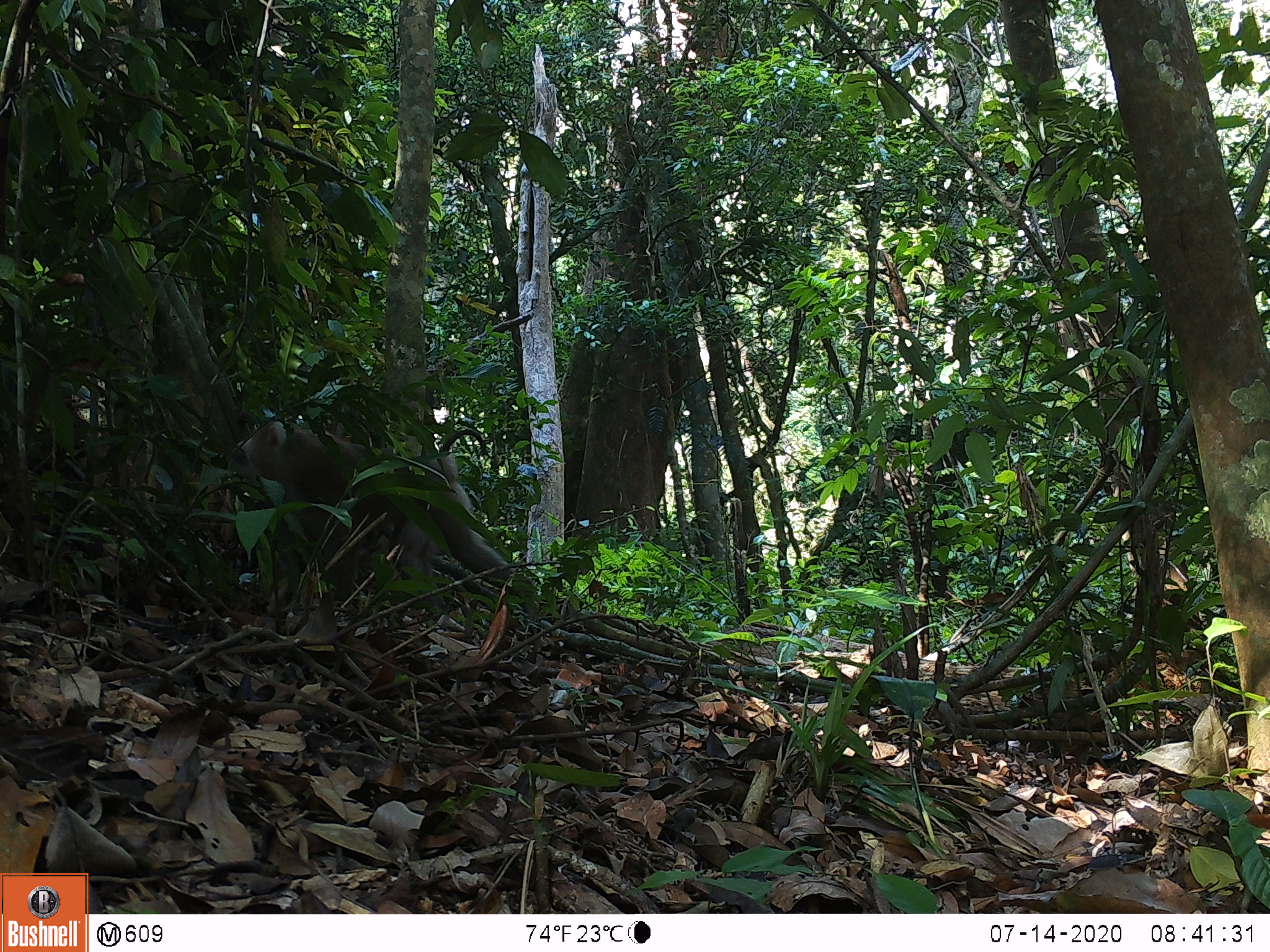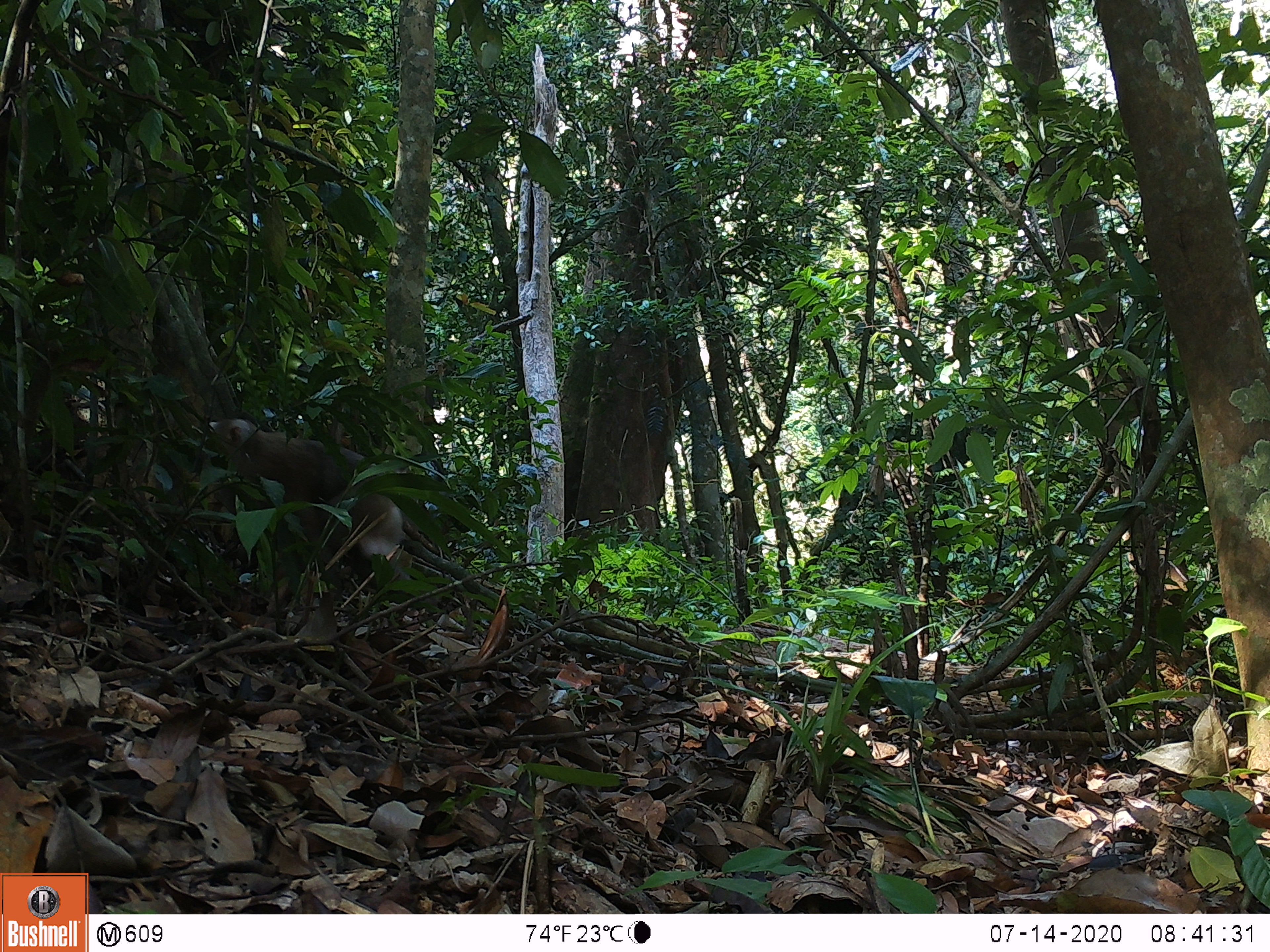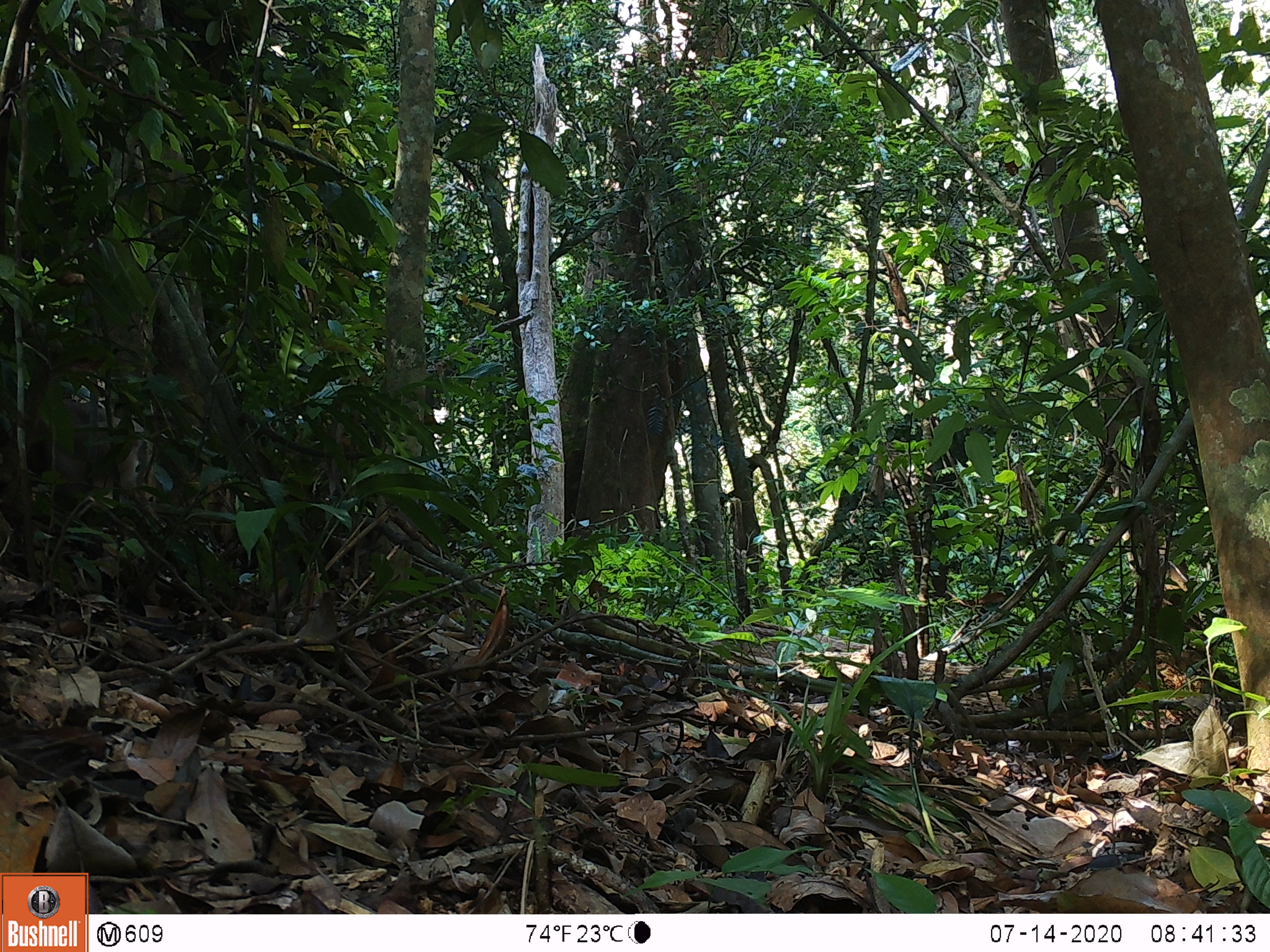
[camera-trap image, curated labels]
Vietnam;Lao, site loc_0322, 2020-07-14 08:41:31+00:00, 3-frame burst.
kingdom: Animalia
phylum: Chordata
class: Mammalia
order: Primates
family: Cercopithecidae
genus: Macaca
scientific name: Macaca nemestrina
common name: pig-tailed macaque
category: pig tailed macaque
Pig tailed macaque (pig-tailed macaque) (Macaca nemestrina). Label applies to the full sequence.